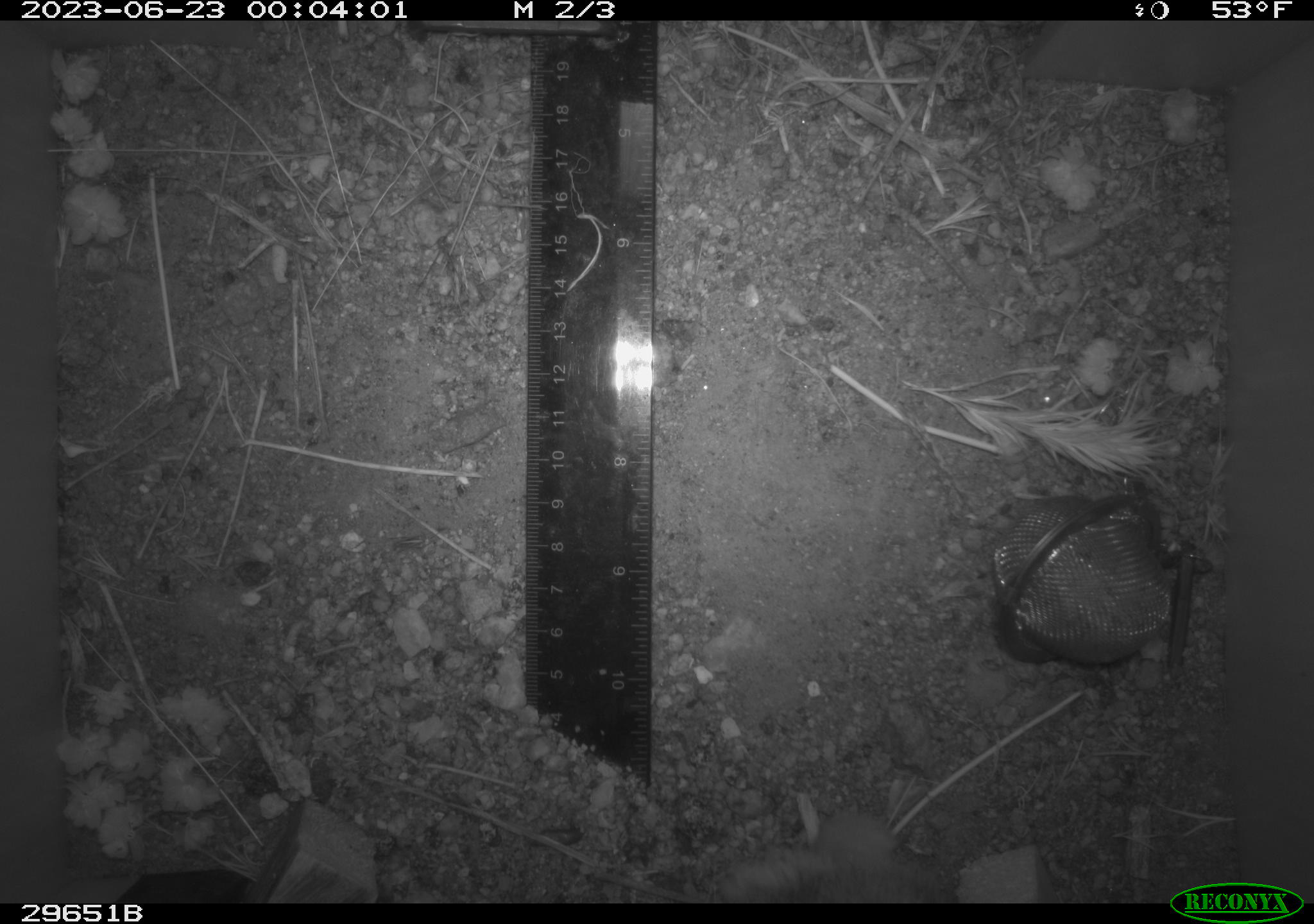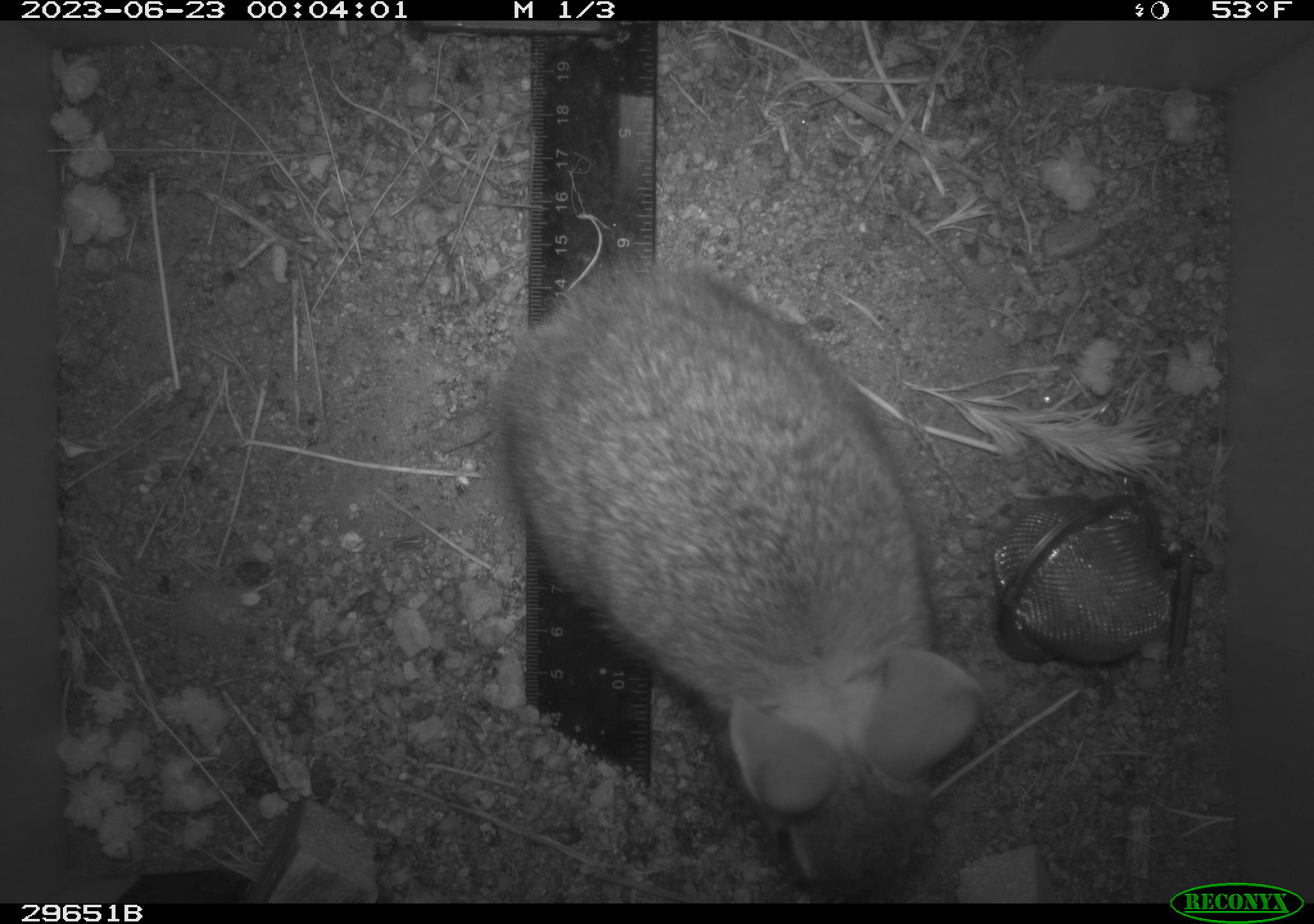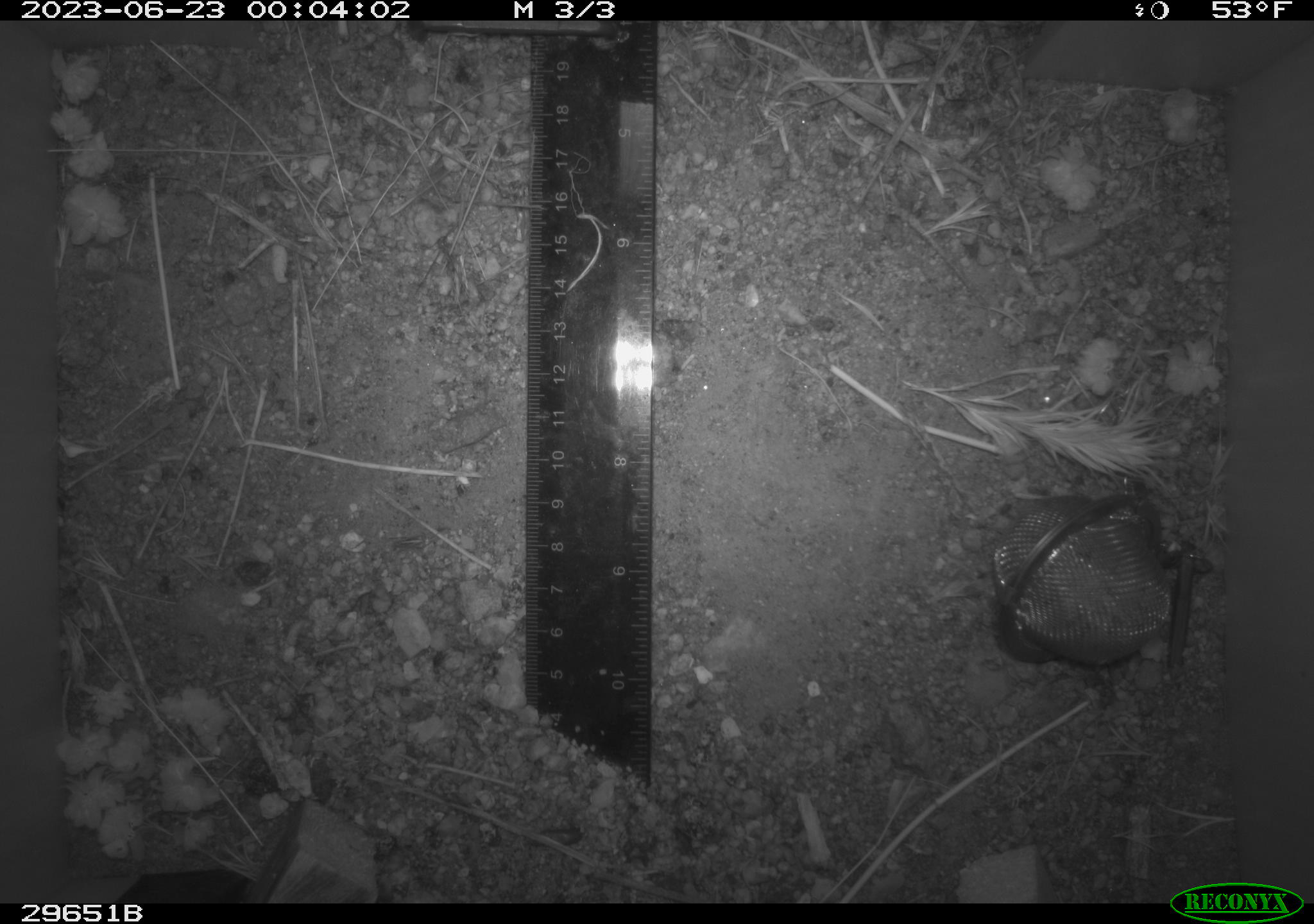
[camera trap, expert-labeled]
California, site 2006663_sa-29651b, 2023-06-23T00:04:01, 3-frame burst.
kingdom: Animalia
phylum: Chordata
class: Mammalia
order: Lagomorpha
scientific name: Lagomorpha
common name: hares, rabbits, and pikas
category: lagomorpha order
Lagomorpha order (hares, rabbits, and pikas) (Lagomorpha).